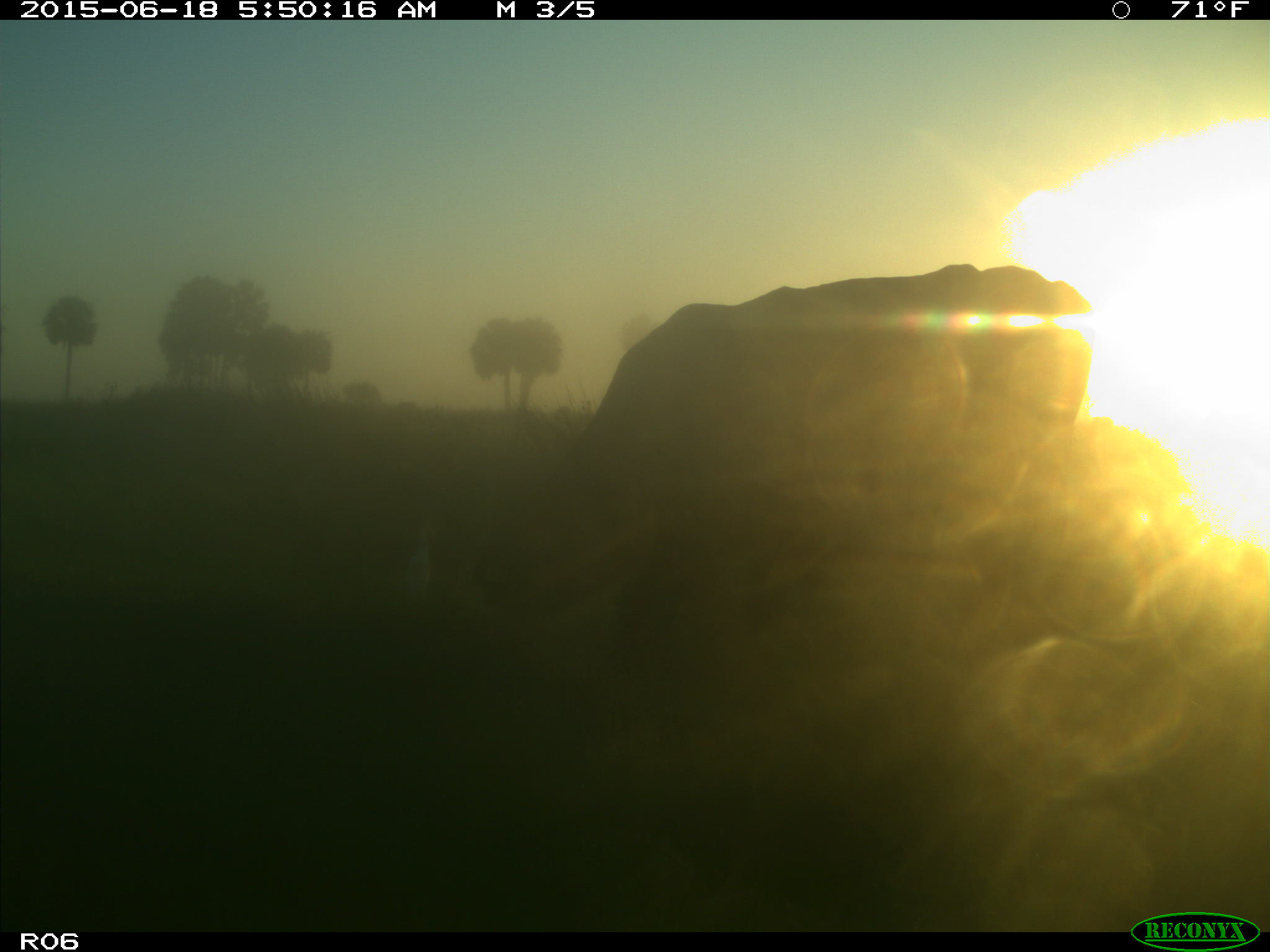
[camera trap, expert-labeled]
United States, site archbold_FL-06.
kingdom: Animalia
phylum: Chordata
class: Mammalia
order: Artiodactyla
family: Bovidae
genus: Bos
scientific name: Bos taurus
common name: domestic cow